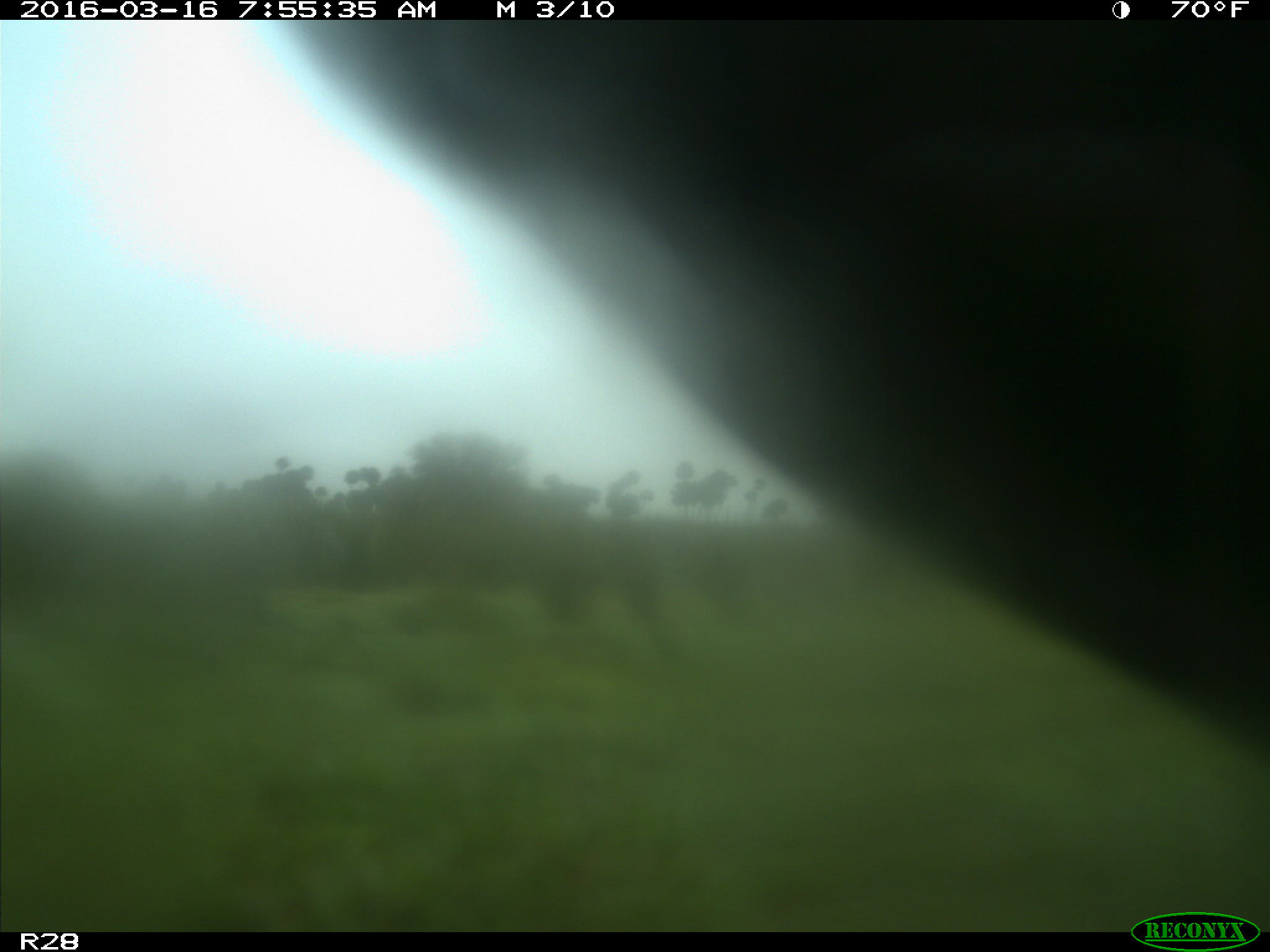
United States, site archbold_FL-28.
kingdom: Animalia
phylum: Chordata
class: Mammalia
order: Artiodactyla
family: Bovidae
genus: Bos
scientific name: Bos taurus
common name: domestic cow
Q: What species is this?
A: Bos taurus (domestic cow).